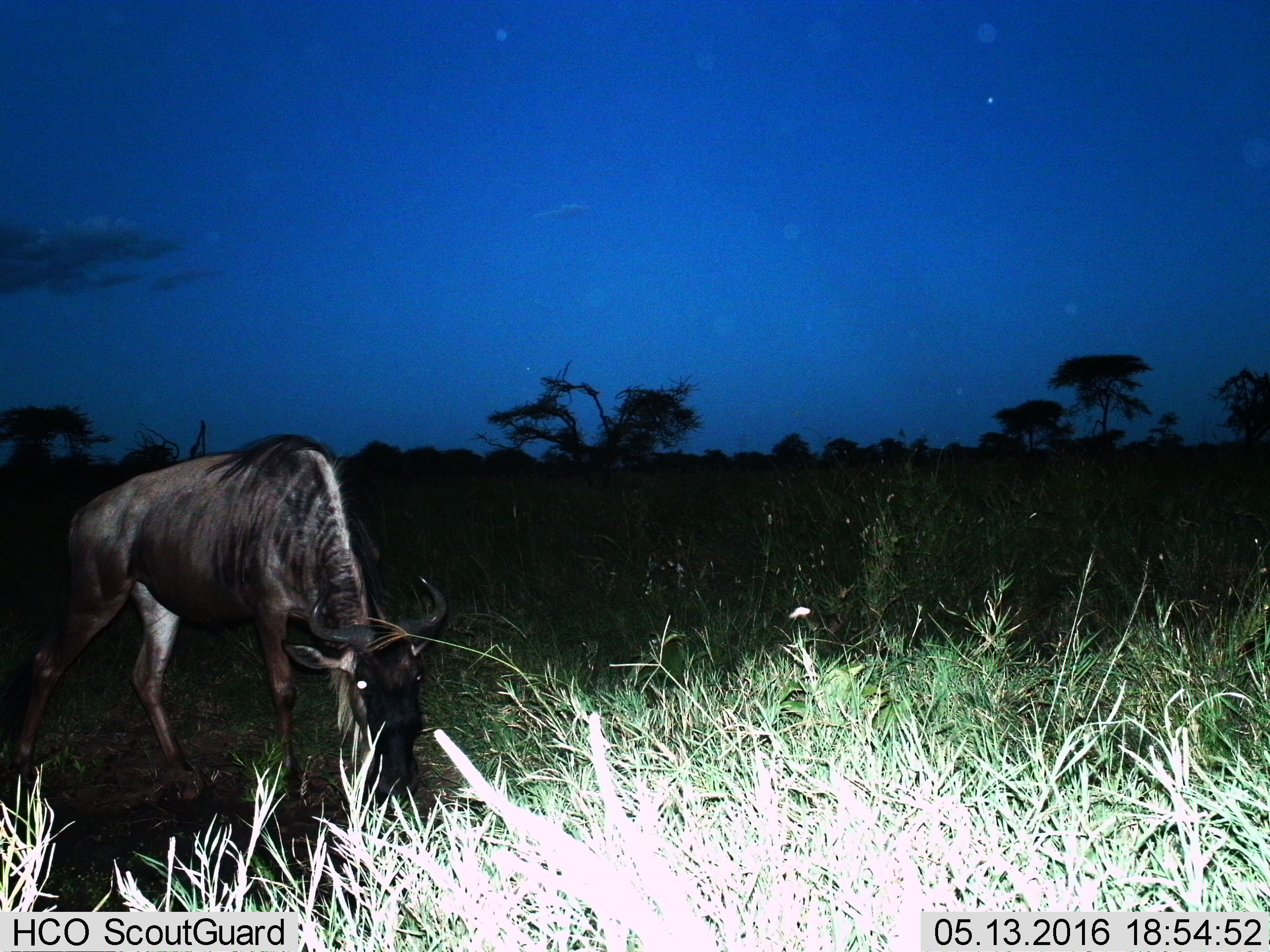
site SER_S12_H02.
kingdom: Animalia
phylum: Chordata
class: Mammalia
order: Artiodactyla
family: Bovidae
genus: Connochaetes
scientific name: Connochaetes taurinus taurinus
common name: blue wildebeest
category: wildebeestblue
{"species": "wildebeestblue (blue wildebeest) (Connochaetes taurinus taurinus)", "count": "1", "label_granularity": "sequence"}